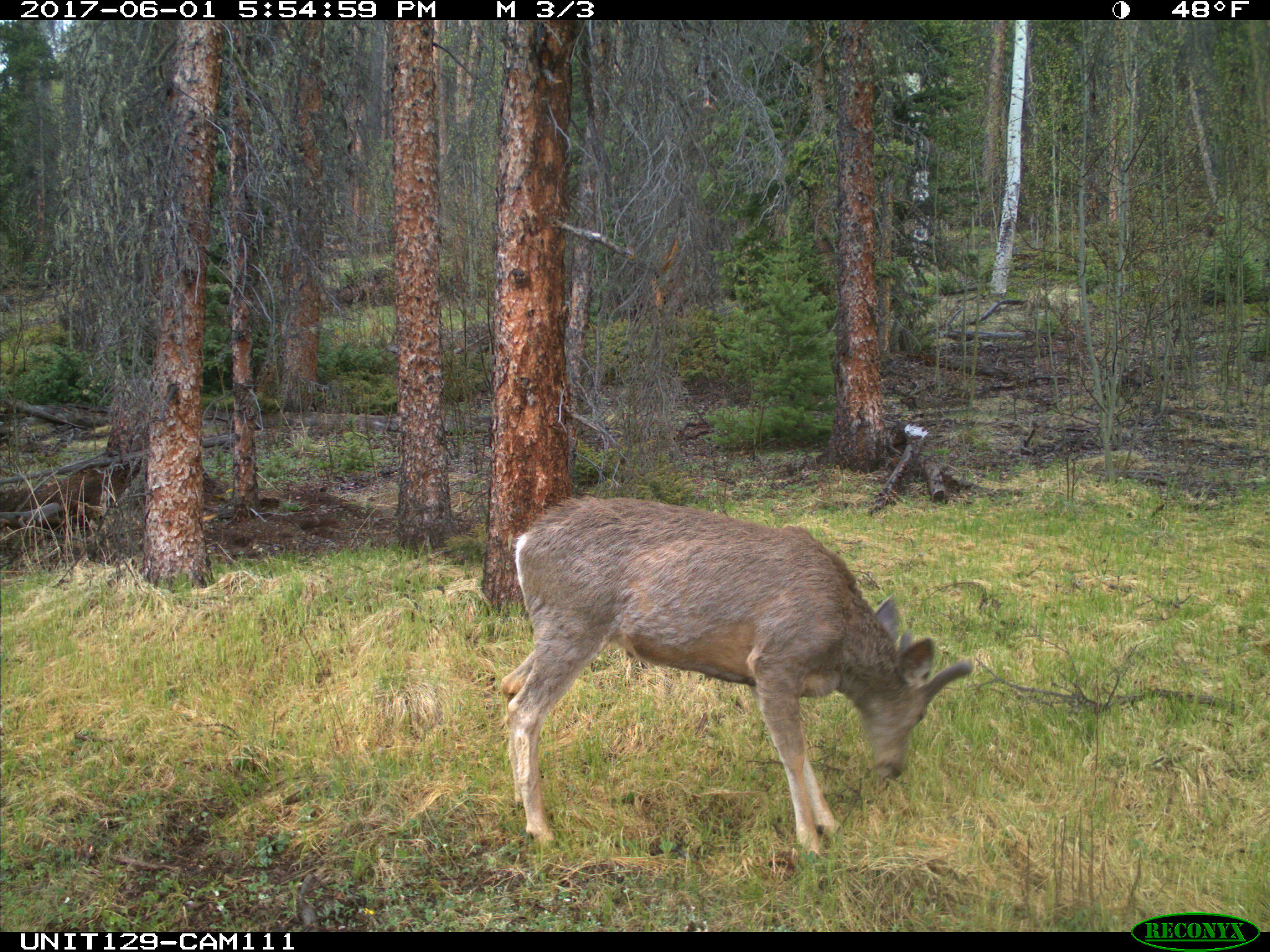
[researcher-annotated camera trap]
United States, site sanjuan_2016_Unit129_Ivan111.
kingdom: Animalia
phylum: Chordata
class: Mammalia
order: Artiodactyla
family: Cervidae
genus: Odocoileus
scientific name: Odocoileus hemionus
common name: mule deer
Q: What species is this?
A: Odocoileus hemionus (mule deer).